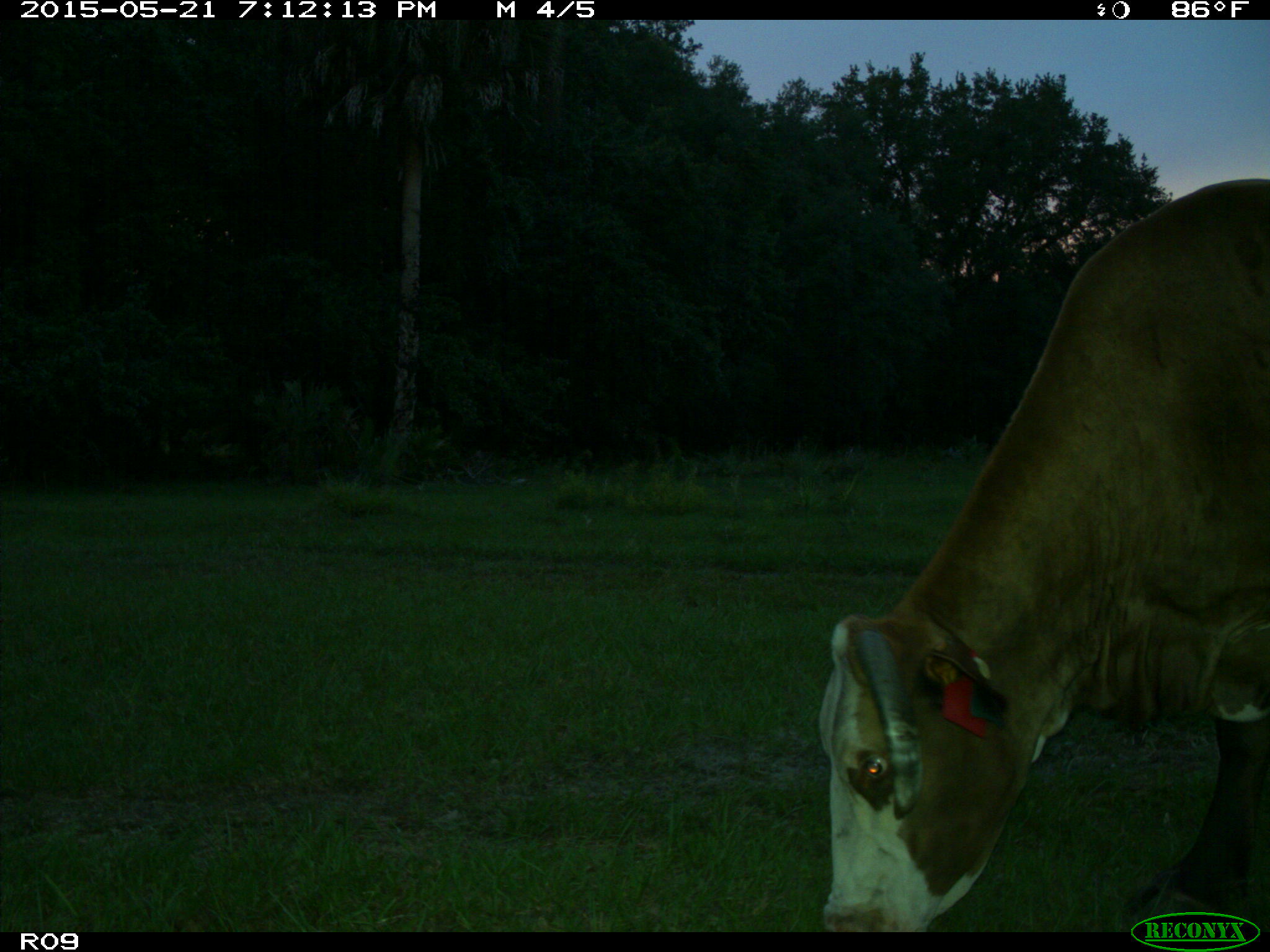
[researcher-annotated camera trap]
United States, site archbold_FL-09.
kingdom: Animalia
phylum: Chordata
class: Mammalia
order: Artiodactyla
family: Bovidae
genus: Bos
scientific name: Bos taurus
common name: domestic cow